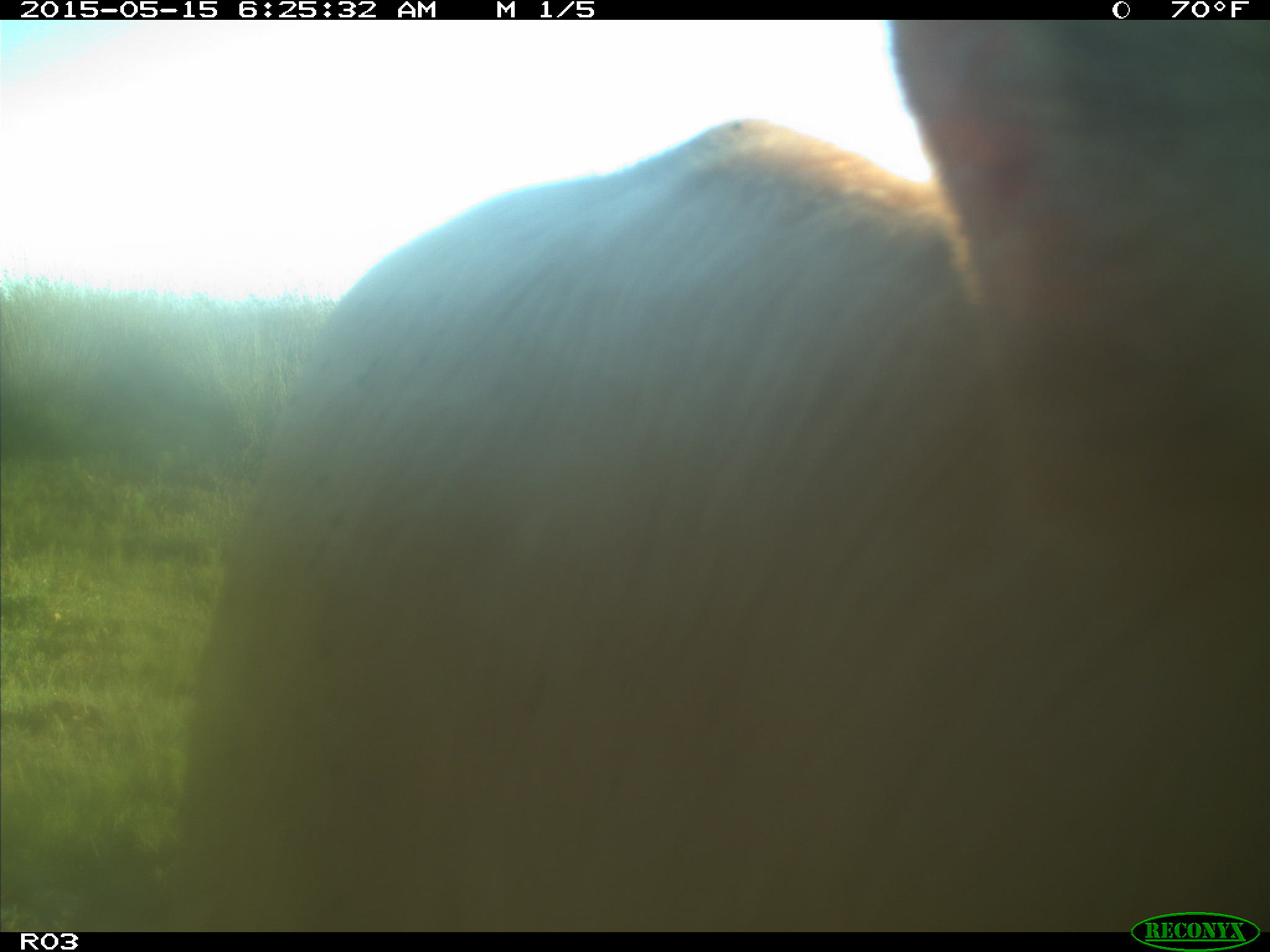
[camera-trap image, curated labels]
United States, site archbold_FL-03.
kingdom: Animalia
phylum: Chordata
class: Mammalia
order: Artiodactyla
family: Bovidae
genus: Bos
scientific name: Bos taurus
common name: domestic cow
Bos taurus (domestic cow).